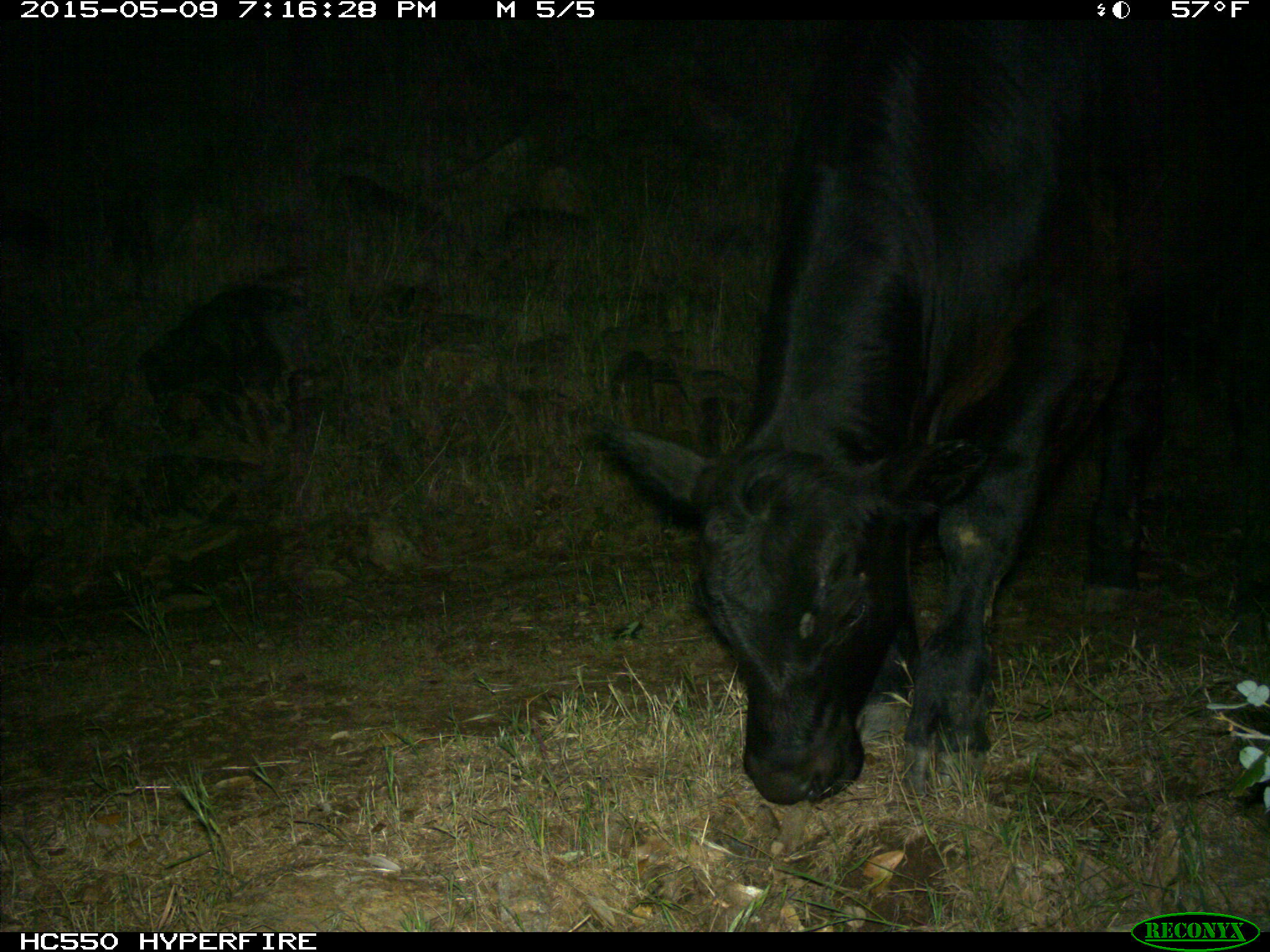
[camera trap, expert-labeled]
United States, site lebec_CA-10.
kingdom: Animalia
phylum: Chordata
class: Mammalia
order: Artiodactyla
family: Bovidae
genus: Bos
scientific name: Bos taurus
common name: domestic cow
Bos taurus (domestic cow).